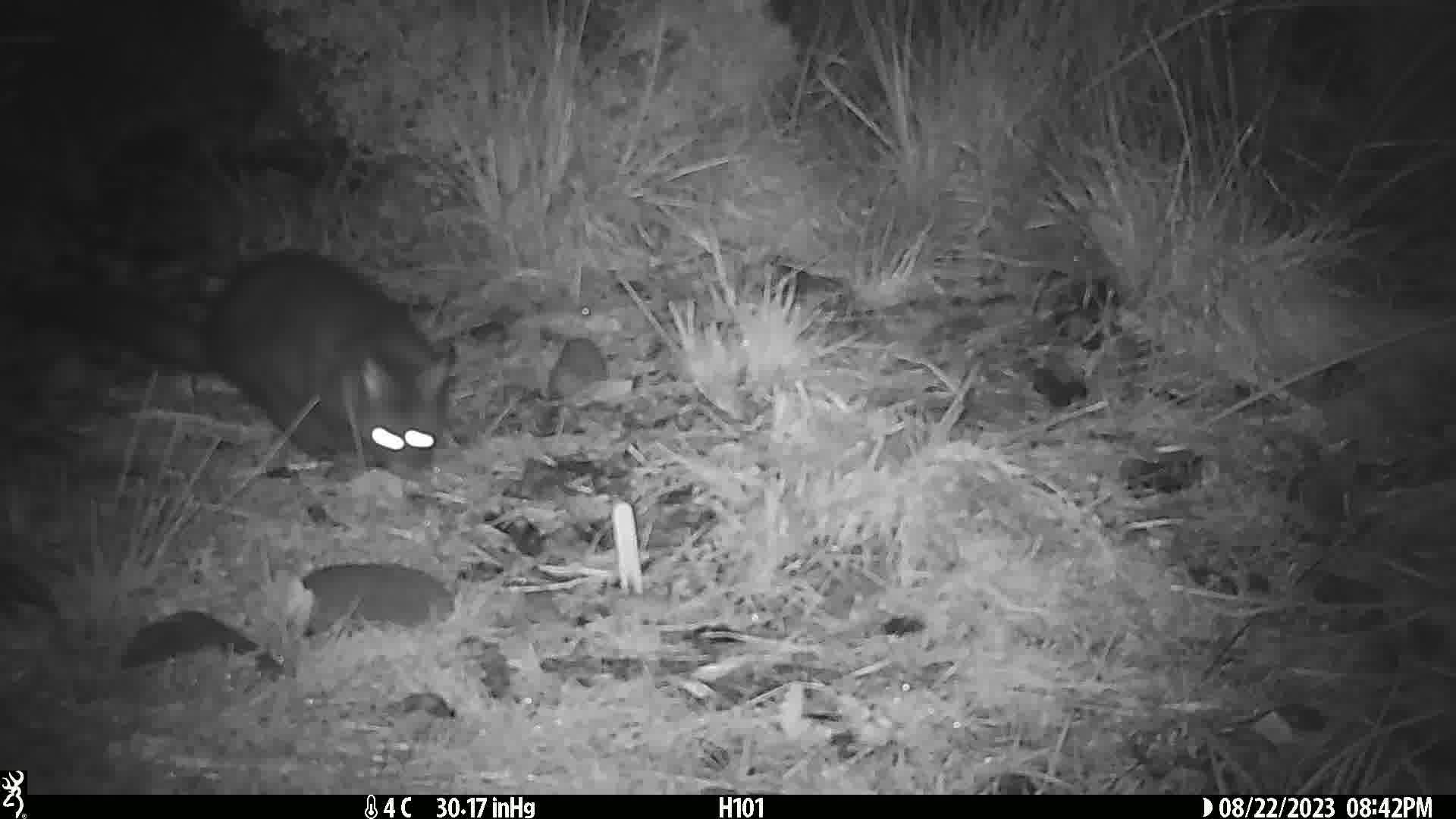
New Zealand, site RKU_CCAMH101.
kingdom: Animalia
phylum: Chordata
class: Mammalia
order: Diprotodontia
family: Phalangeridae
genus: Trichosurus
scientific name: Trichosurus vulpecula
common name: common brushtail possum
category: possum